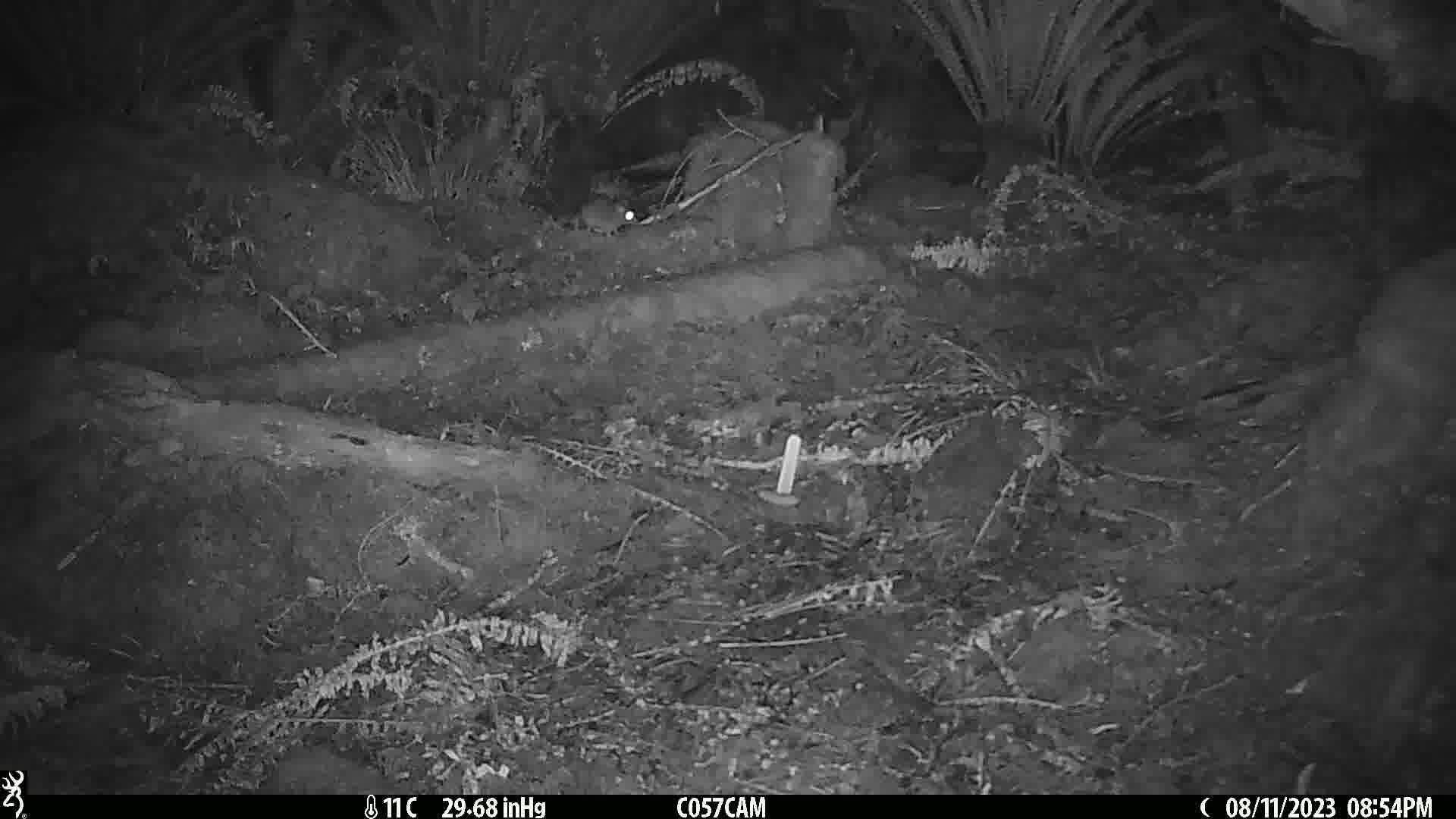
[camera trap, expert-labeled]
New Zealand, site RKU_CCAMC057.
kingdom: Animalia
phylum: Chordata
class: Mammalia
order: Rodentia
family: Muridae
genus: Rattus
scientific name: Rattus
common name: rat